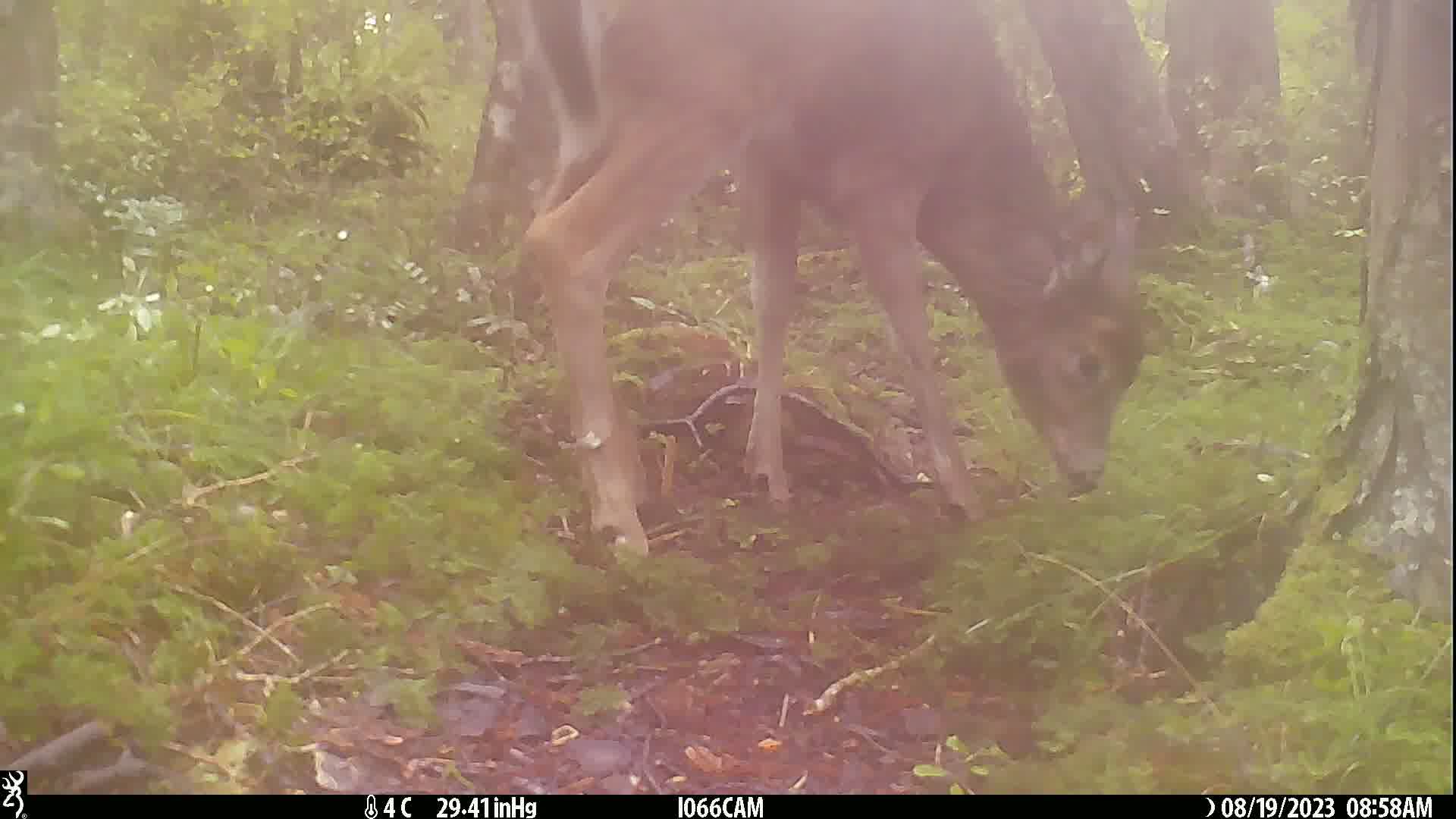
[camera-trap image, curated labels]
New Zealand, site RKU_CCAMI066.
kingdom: Animalia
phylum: Chordata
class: Mammalia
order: Artiodactyla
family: Cervidae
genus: Odocoileus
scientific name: Odocoileus virginianus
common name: white-tailed deer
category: white tailed deer